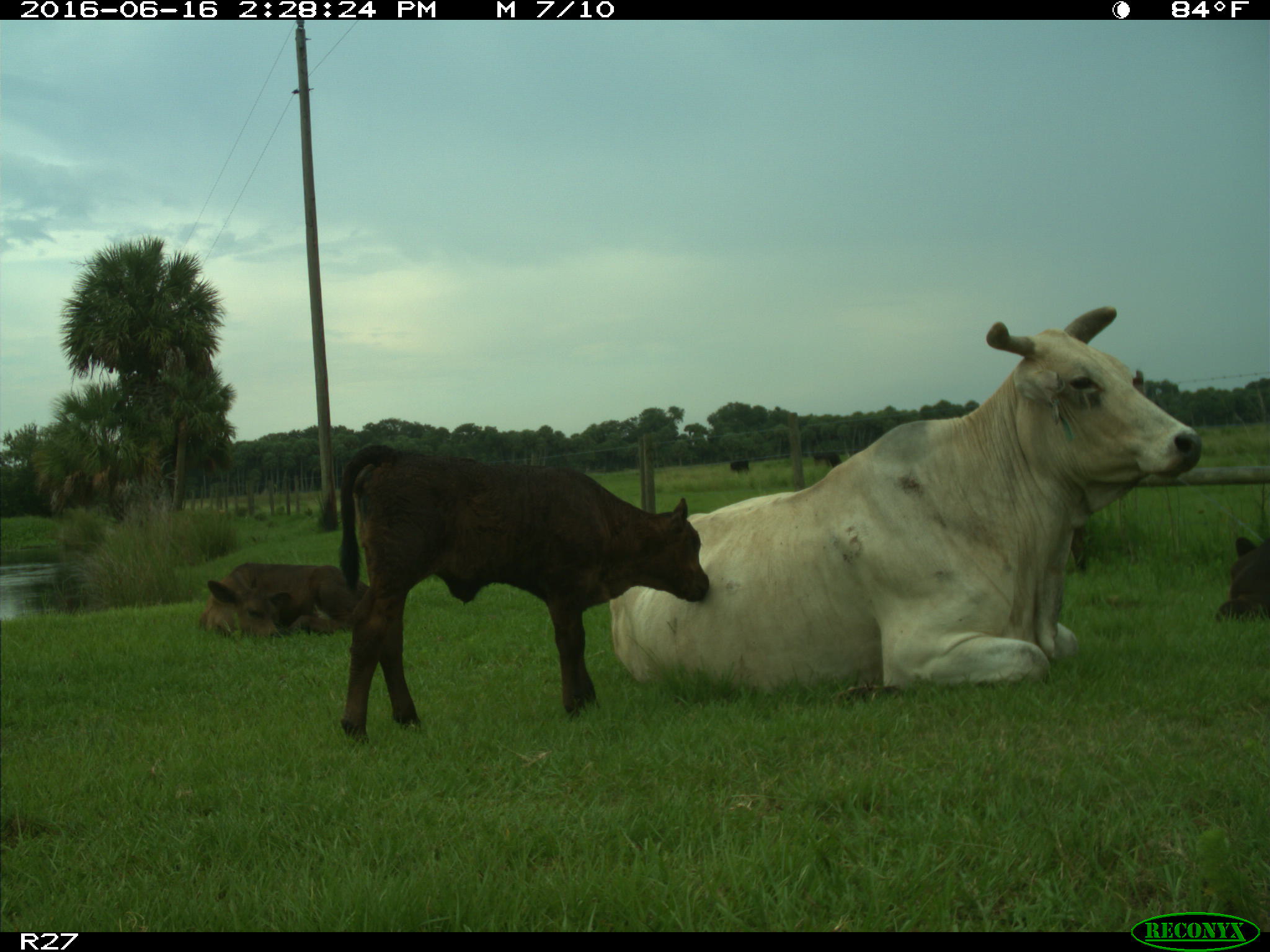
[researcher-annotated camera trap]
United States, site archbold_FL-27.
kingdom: Animalia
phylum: Chordata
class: Mammalia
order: Artiodactyla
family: Bovidae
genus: Bos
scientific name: Bos taurus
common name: domestic cow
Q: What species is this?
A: Bos taurus (domestic cow).